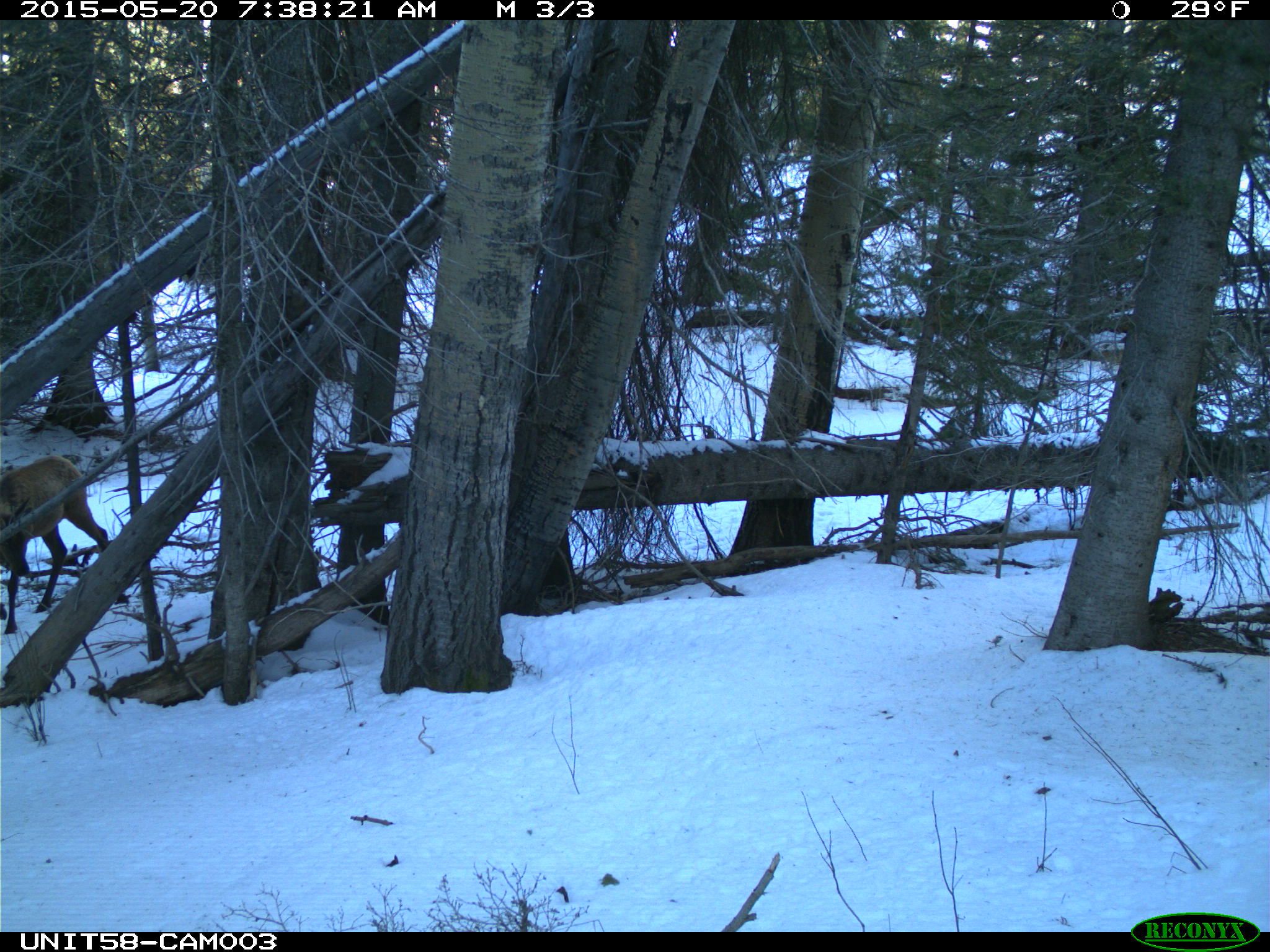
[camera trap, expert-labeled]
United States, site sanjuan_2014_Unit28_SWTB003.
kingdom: Animalia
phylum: Chordata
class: Mammalia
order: Artiodactyla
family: Cervidae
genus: Cervus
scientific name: Cervus elaphus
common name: red deer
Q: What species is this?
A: Cervus elaphus (red deer).